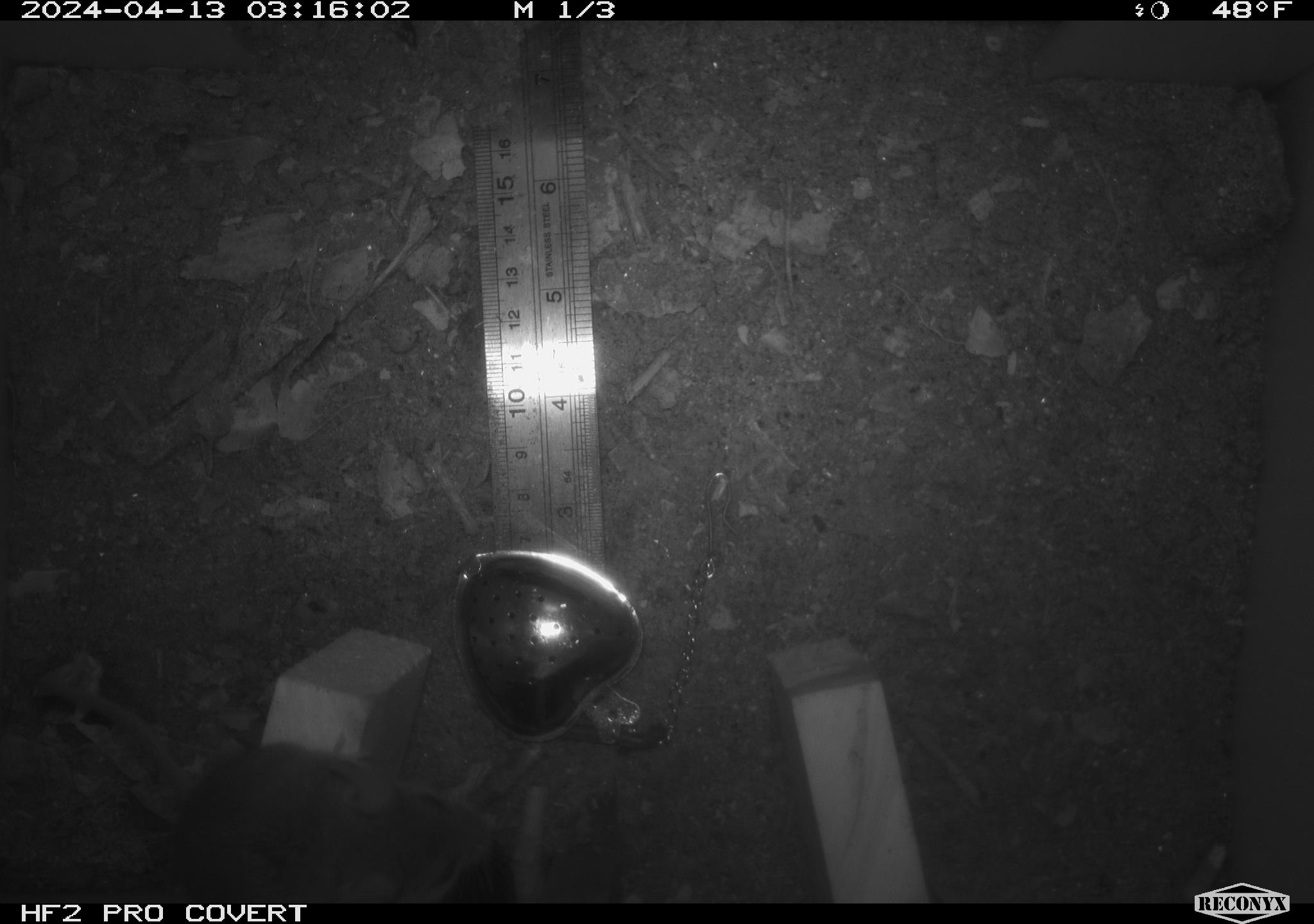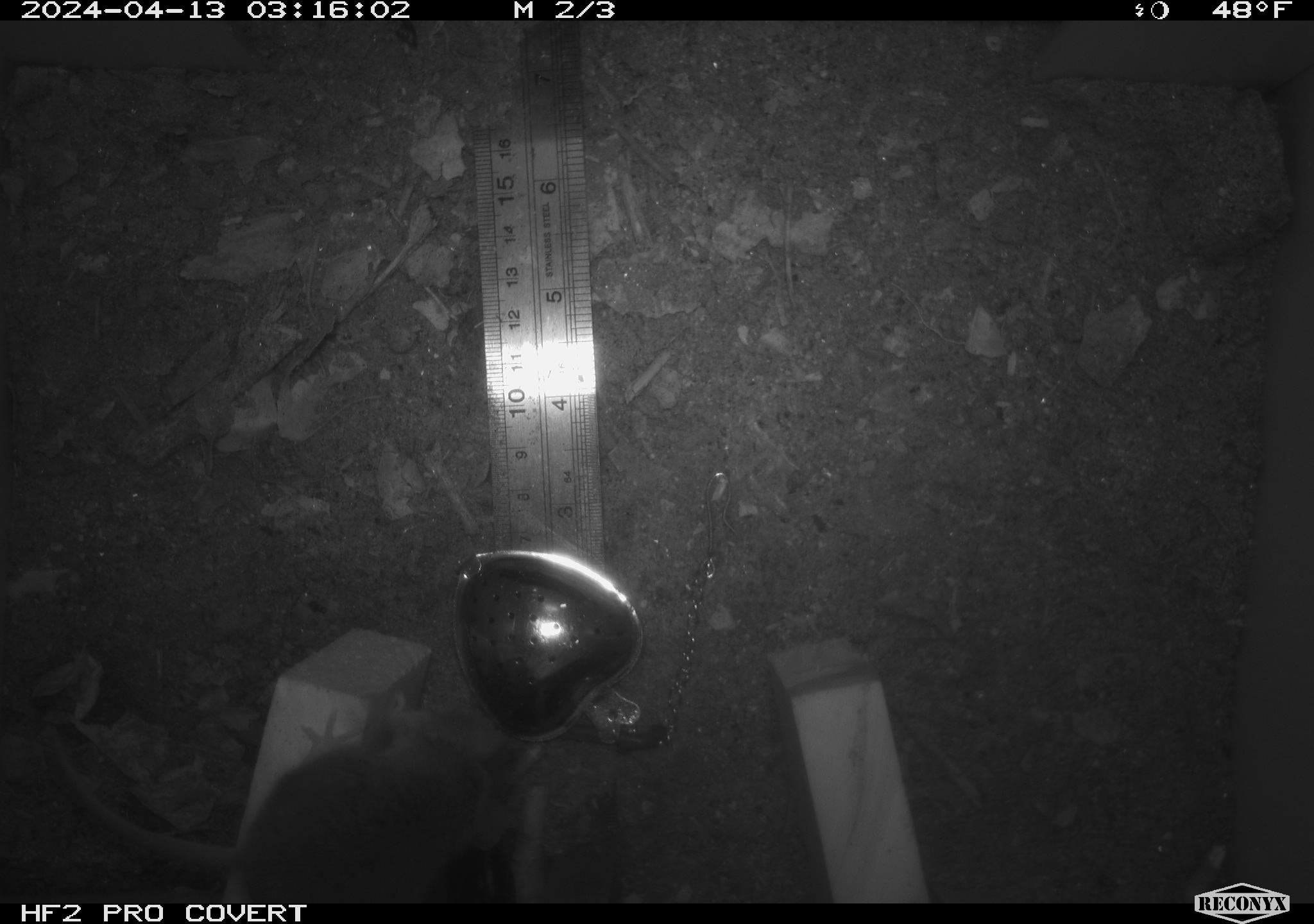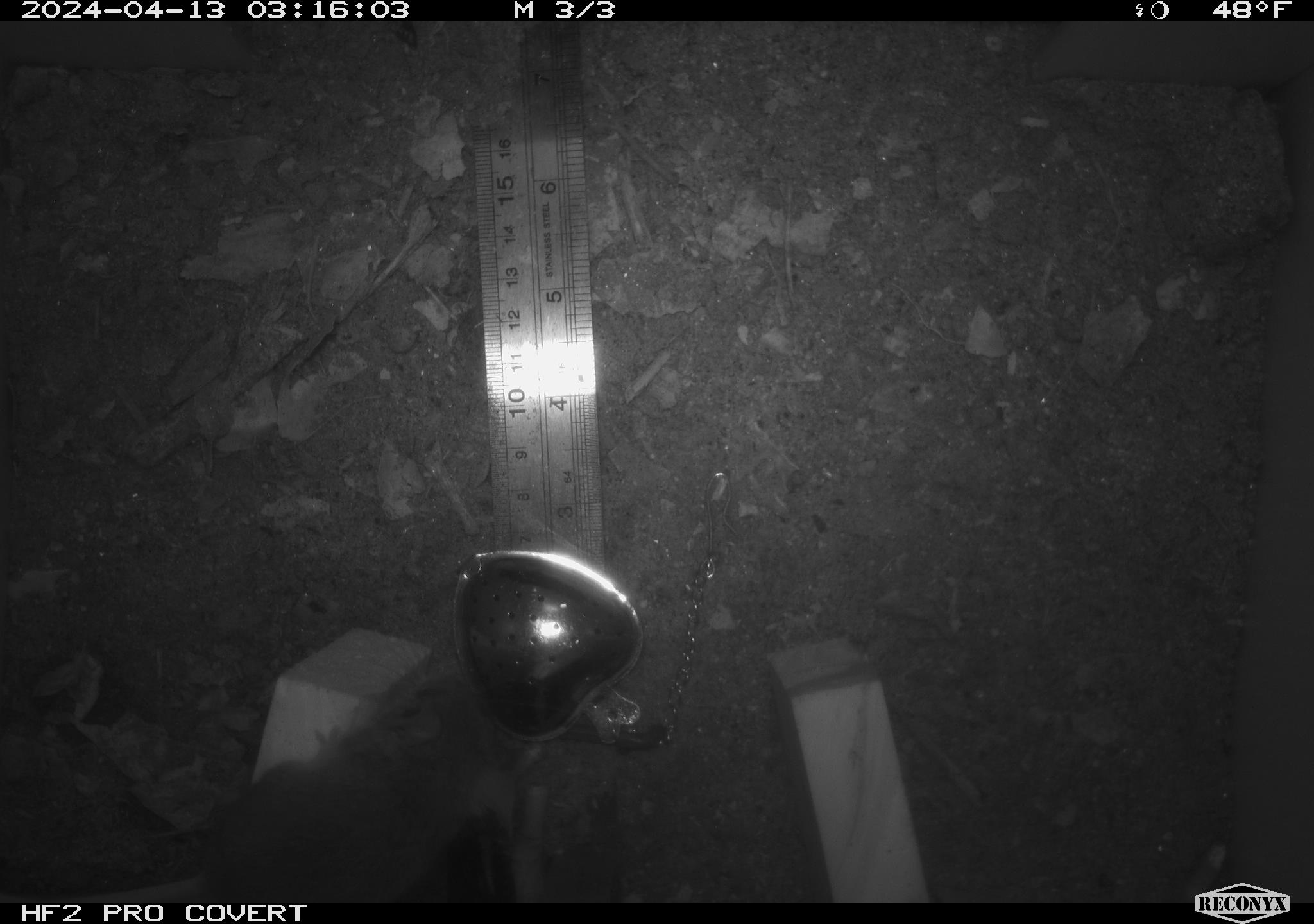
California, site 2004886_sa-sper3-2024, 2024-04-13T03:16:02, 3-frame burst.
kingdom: Animalia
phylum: Chordata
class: Mammalia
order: Rodentia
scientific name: Rodentia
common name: mouse species